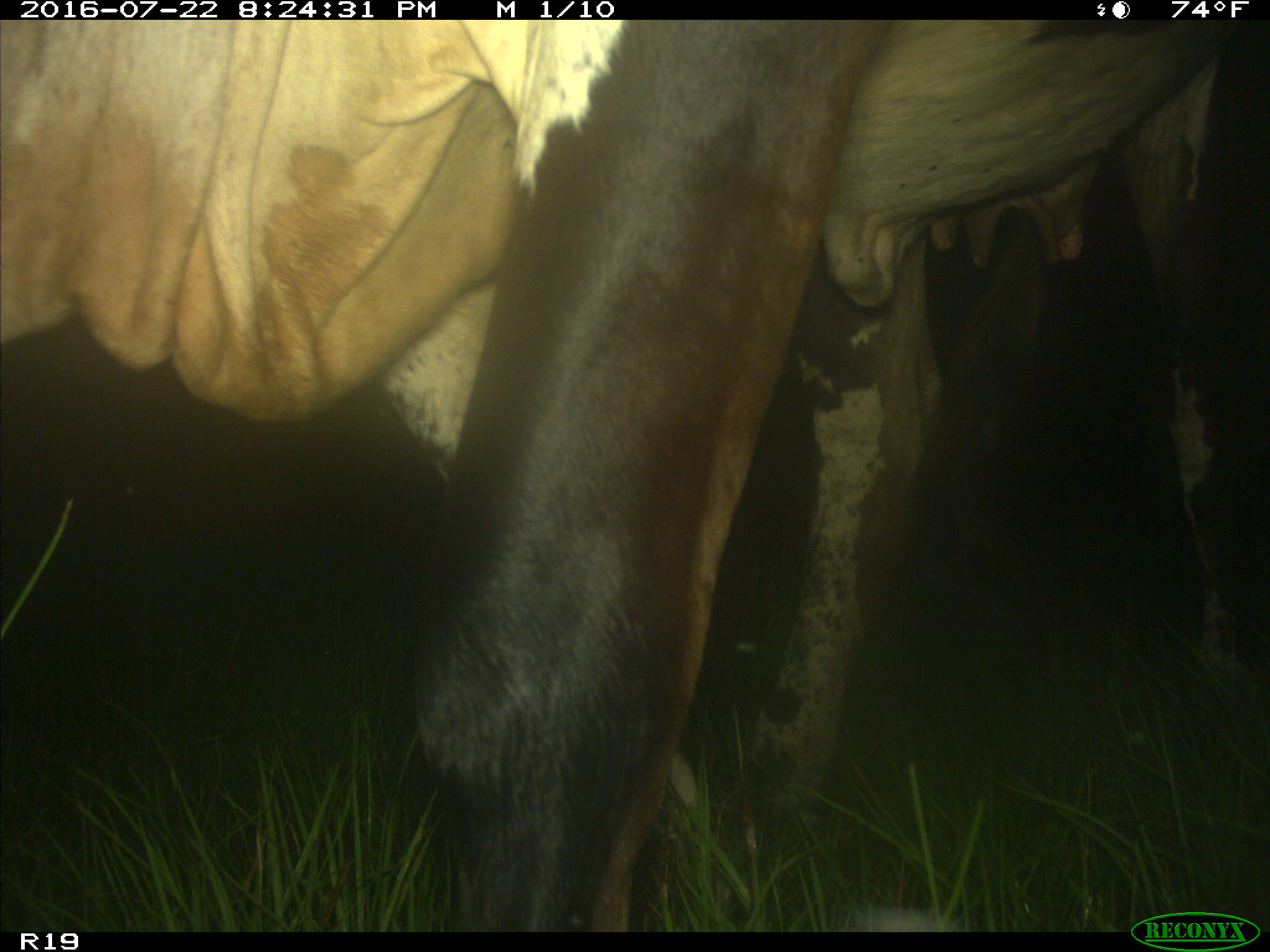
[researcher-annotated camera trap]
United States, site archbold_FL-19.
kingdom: Animalia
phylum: Chordata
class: Mammalia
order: Artiodactyla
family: Bovidae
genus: Bos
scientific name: Bos taurus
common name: domestic cow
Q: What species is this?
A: Bos taurus (domestic cow).